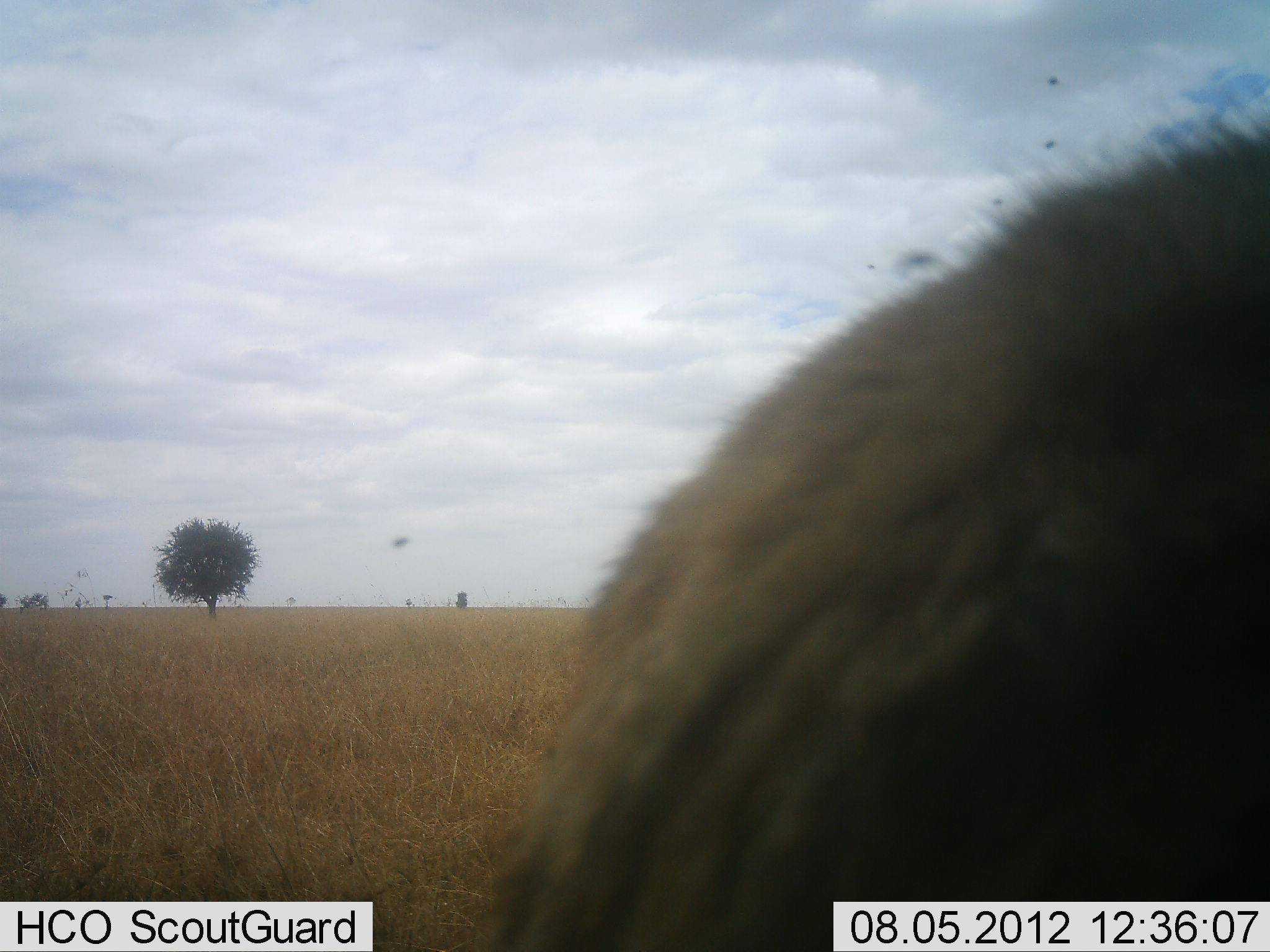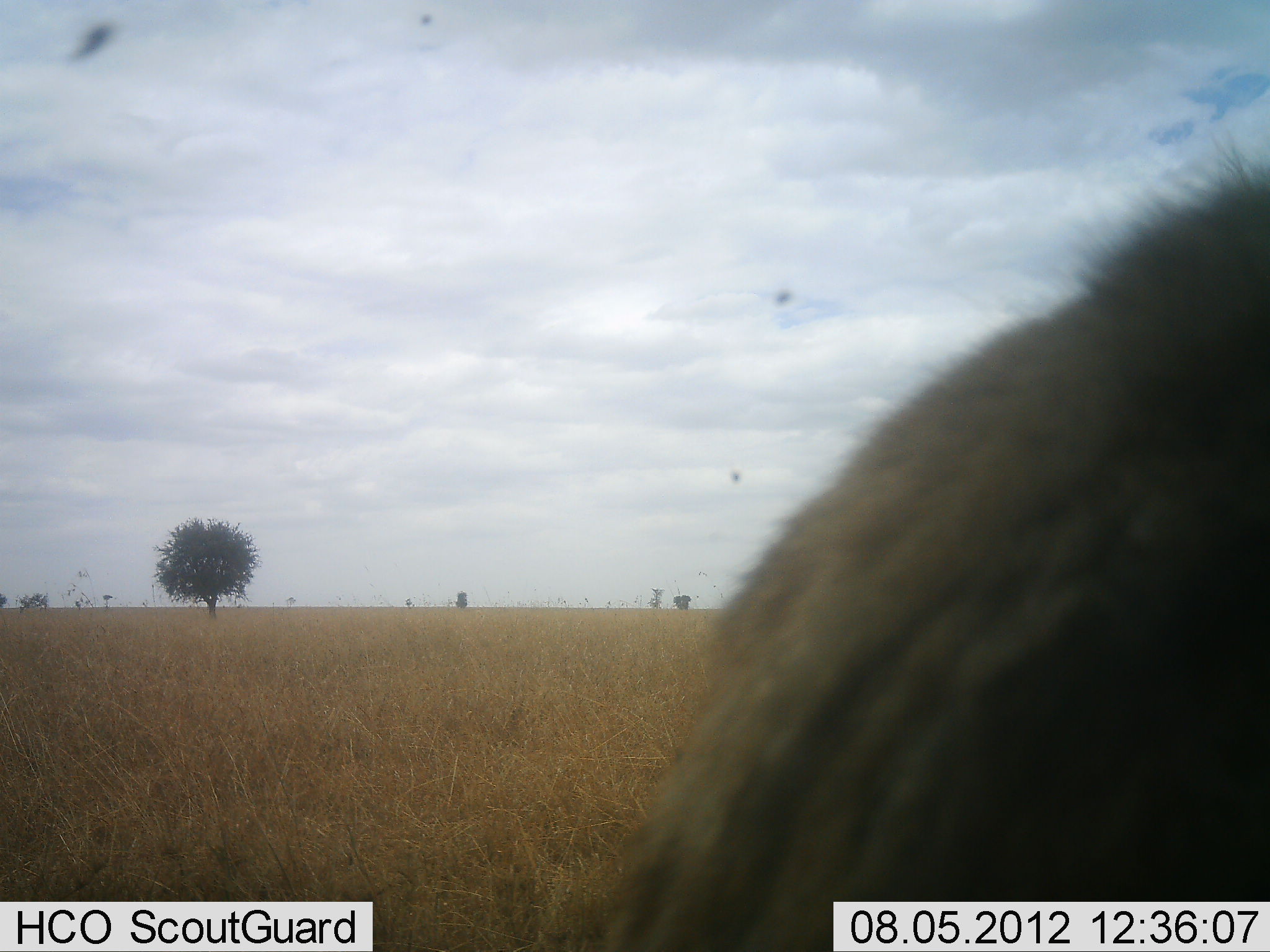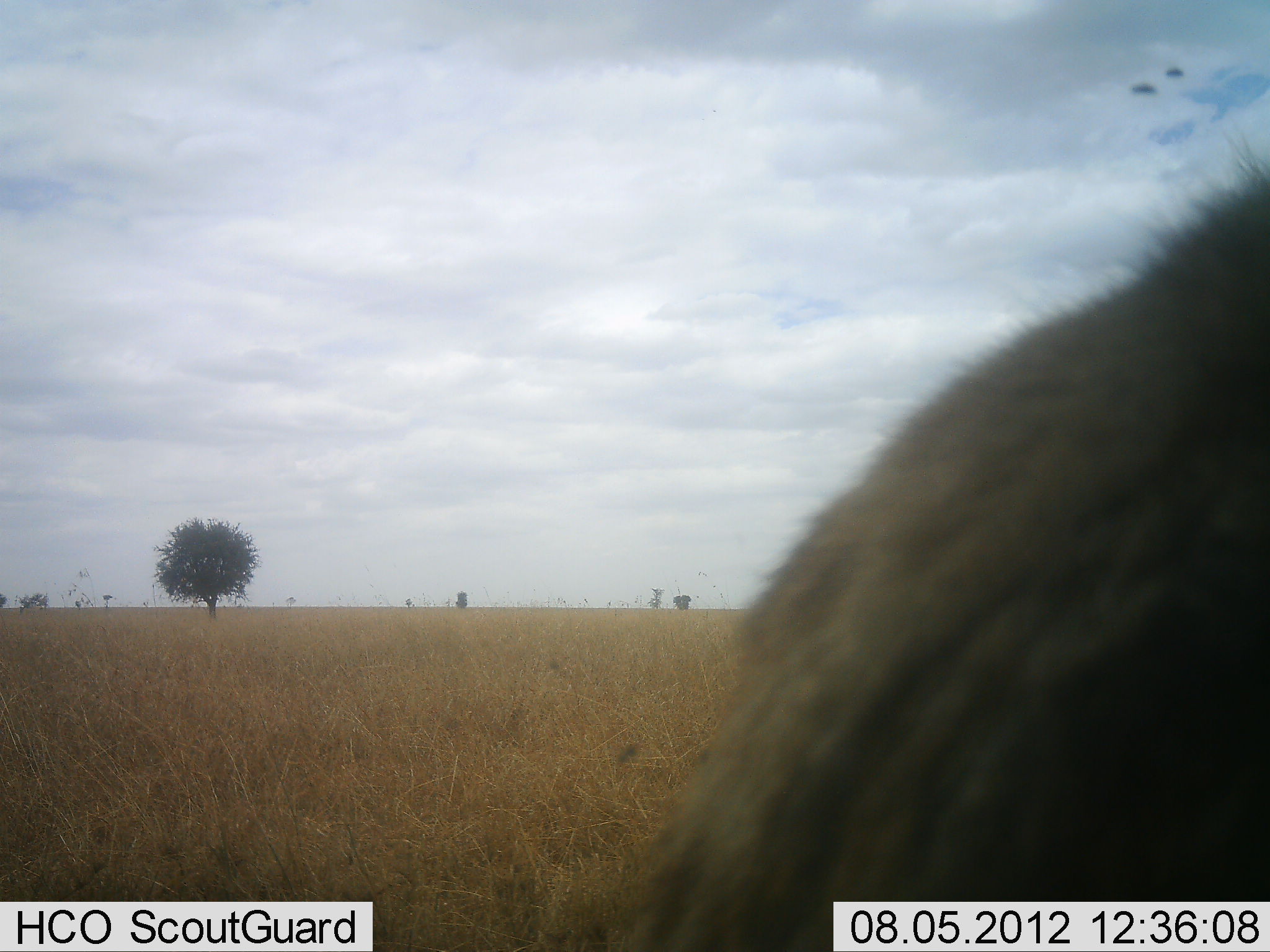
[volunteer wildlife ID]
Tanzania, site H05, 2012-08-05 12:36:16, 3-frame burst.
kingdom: Animalia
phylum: Chordata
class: Mammalia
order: Artiodactyla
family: Bovidae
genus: Connochaetes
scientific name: Connochaetes taurinus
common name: blue wildebeest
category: wildebeest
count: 1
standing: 75%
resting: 12%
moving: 12%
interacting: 0%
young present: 0%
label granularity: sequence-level